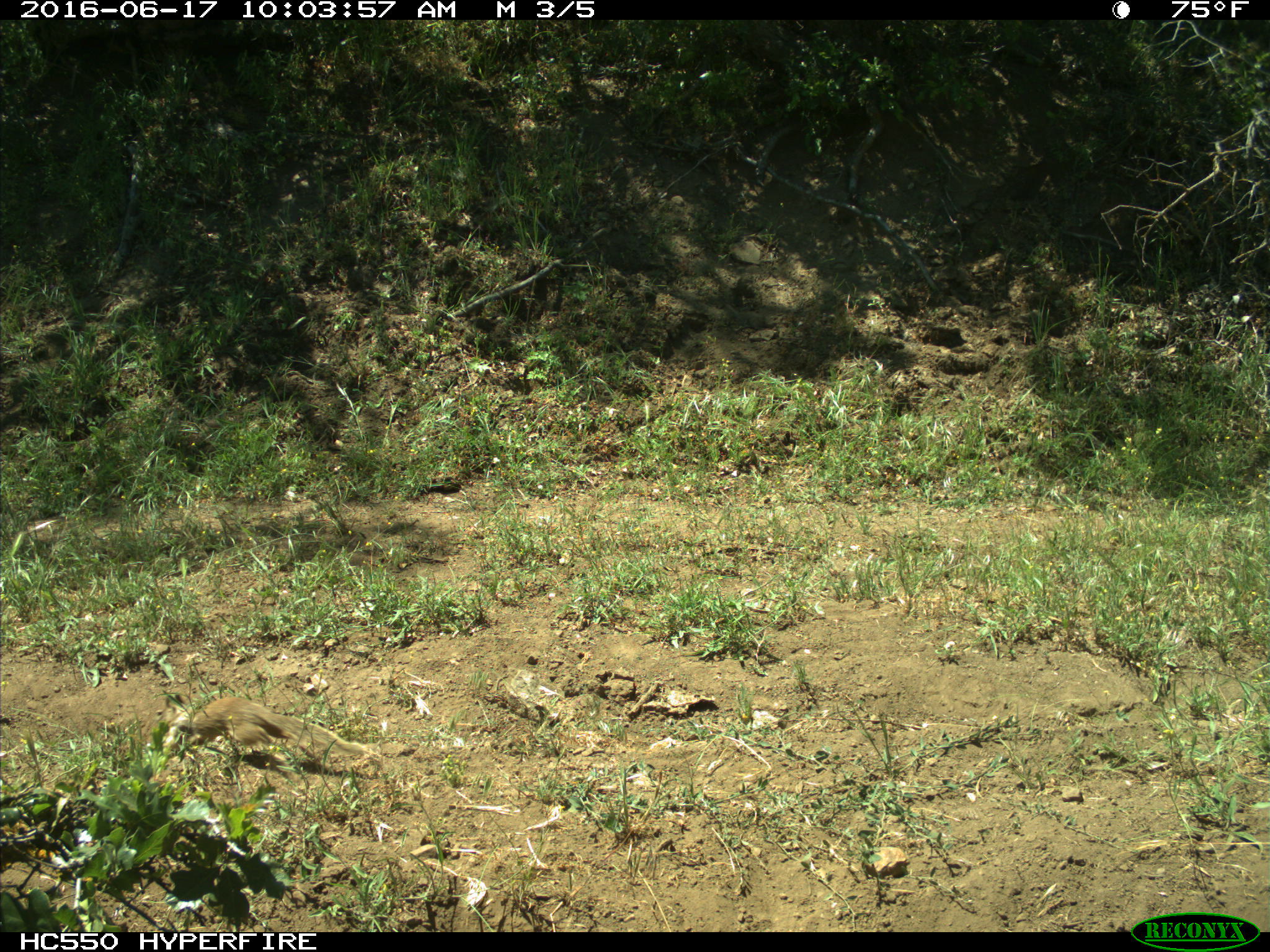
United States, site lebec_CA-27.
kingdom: Animalia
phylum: Chordata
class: Mammalia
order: Rodentia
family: Sciuridae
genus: Otospermophilus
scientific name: Otospermophilus beecheyi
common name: california ground squirrel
Otospermophilus beecheyi (california ground squirrel).